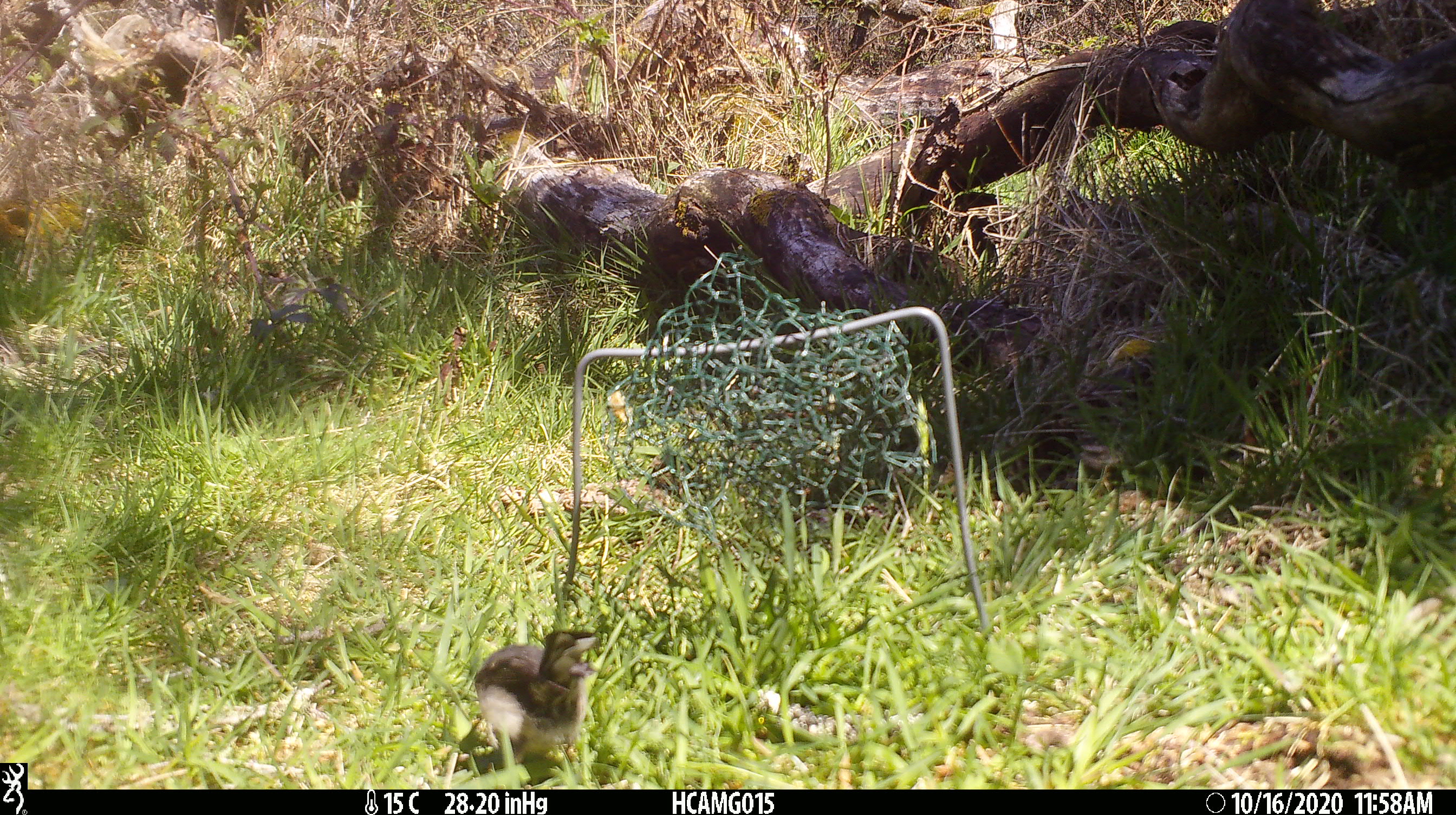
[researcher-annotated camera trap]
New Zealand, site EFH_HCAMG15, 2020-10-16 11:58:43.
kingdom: Animalia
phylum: Chordata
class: Aves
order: Passeriformes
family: Petroicidae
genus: Petroica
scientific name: Petroica macrocephala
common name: tomtit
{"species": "tomtit (Petroica macrocephala)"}